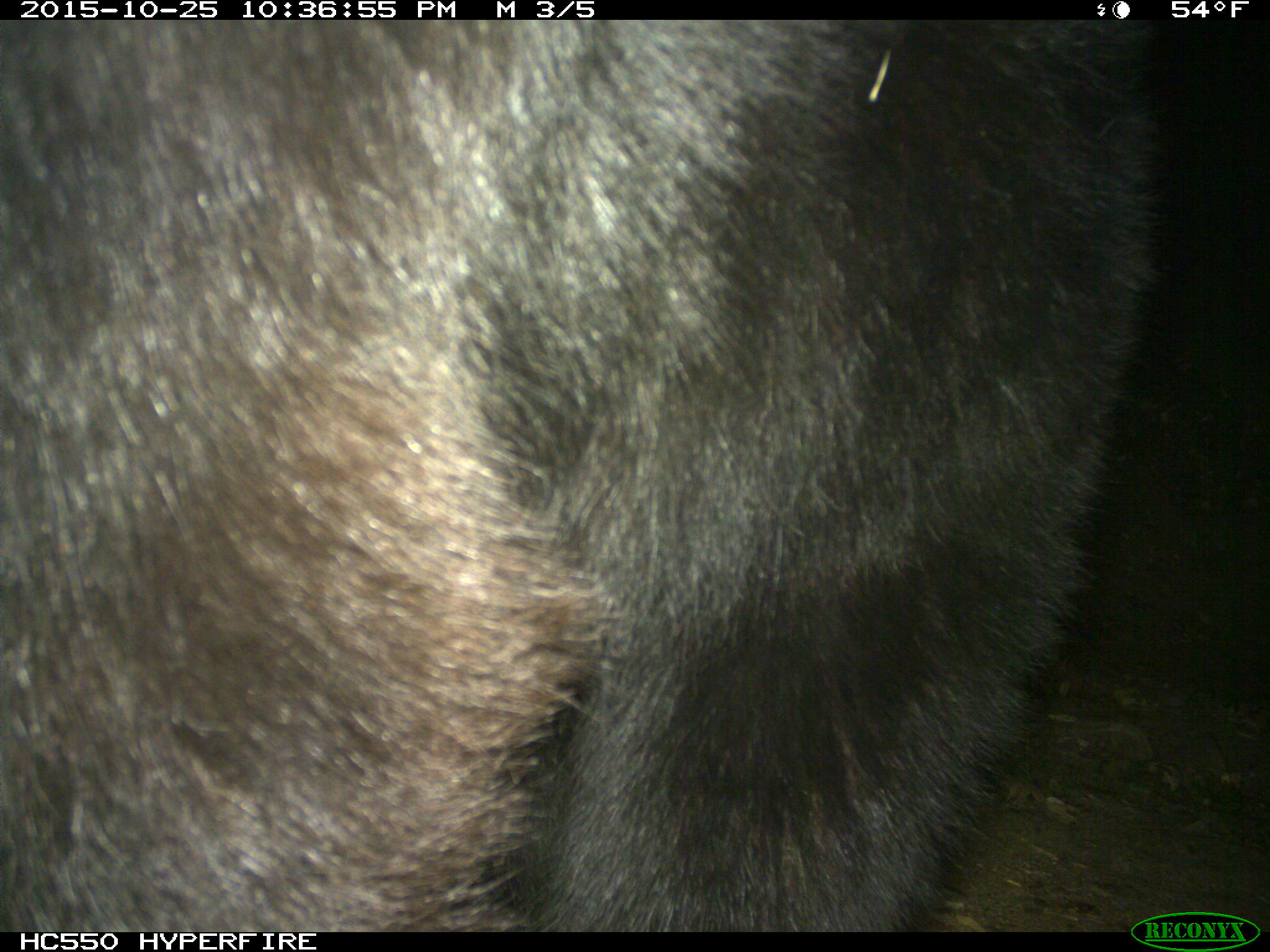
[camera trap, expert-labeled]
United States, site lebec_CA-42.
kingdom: Animalia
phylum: Chordata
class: Mammalia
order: Carnivora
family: Ursidae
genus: Ursus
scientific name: Ursus americanus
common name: american black bear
Ursus americanus (american black bear).